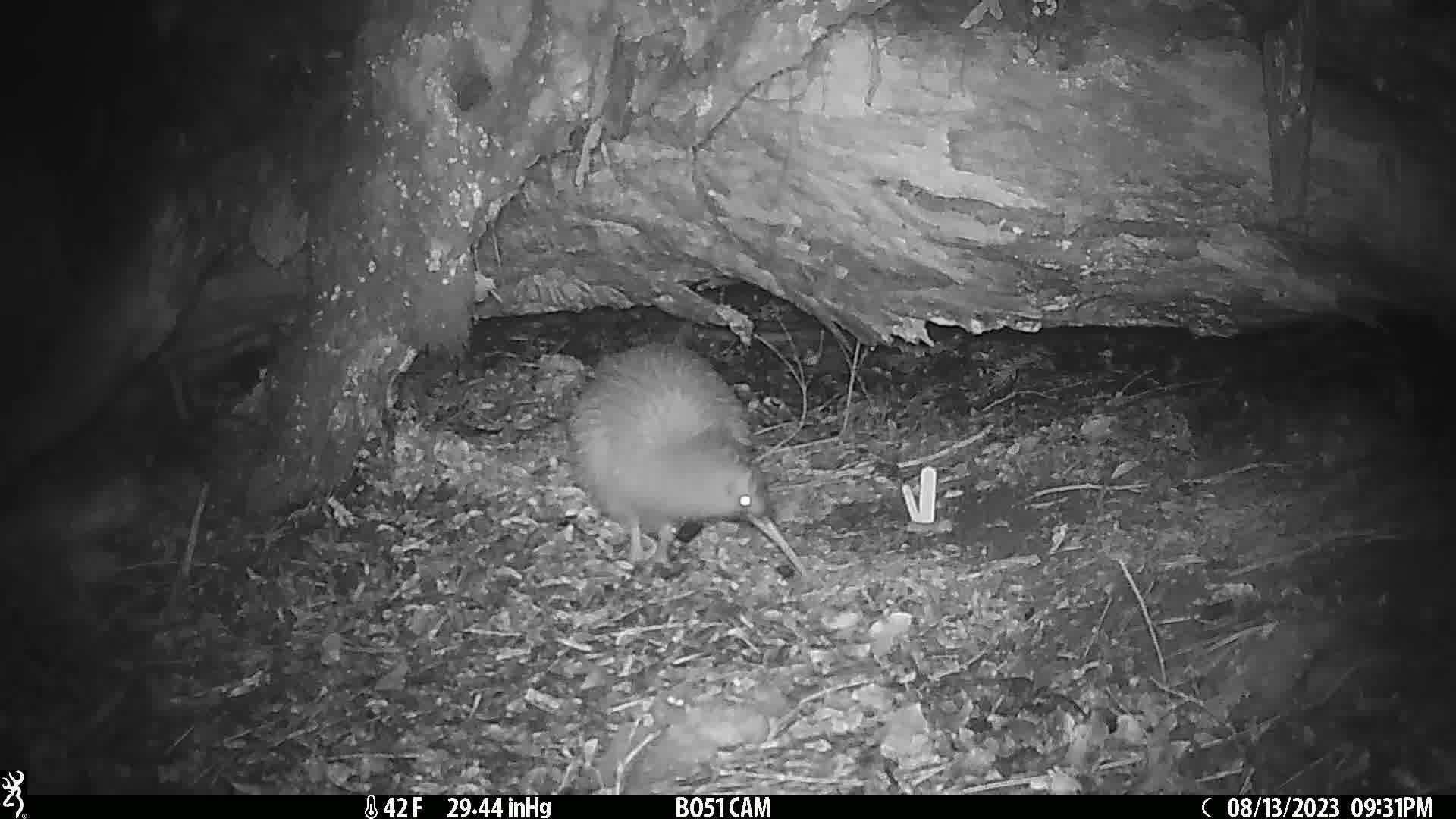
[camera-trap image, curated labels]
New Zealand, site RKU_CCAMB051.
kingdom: Animalia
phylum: Chordata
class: Aves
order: Apterygiformes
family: Apterygidae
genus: Apteryx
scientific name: Apteryx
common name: kiwi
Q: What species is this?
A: Kiwi (Apteryx).